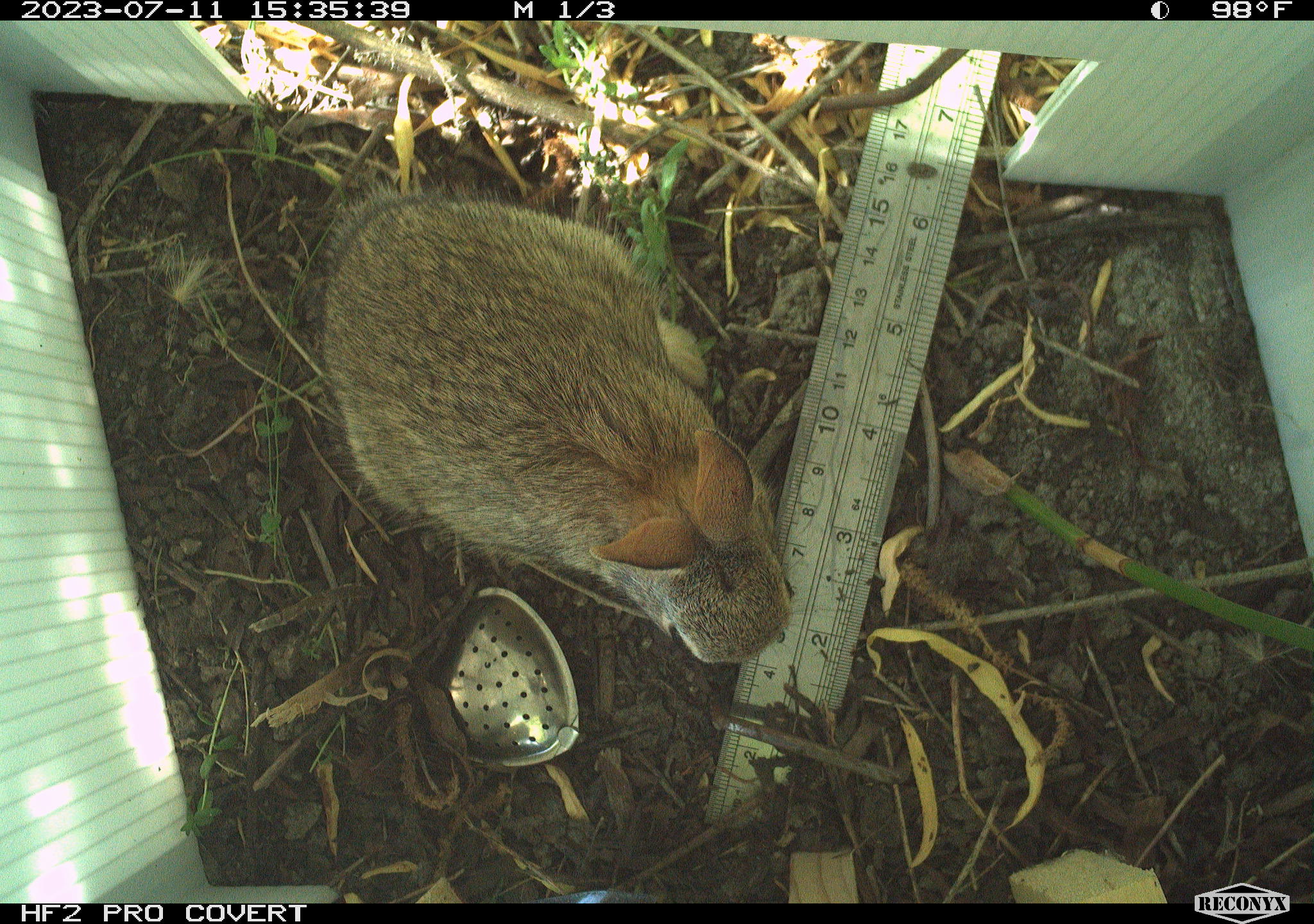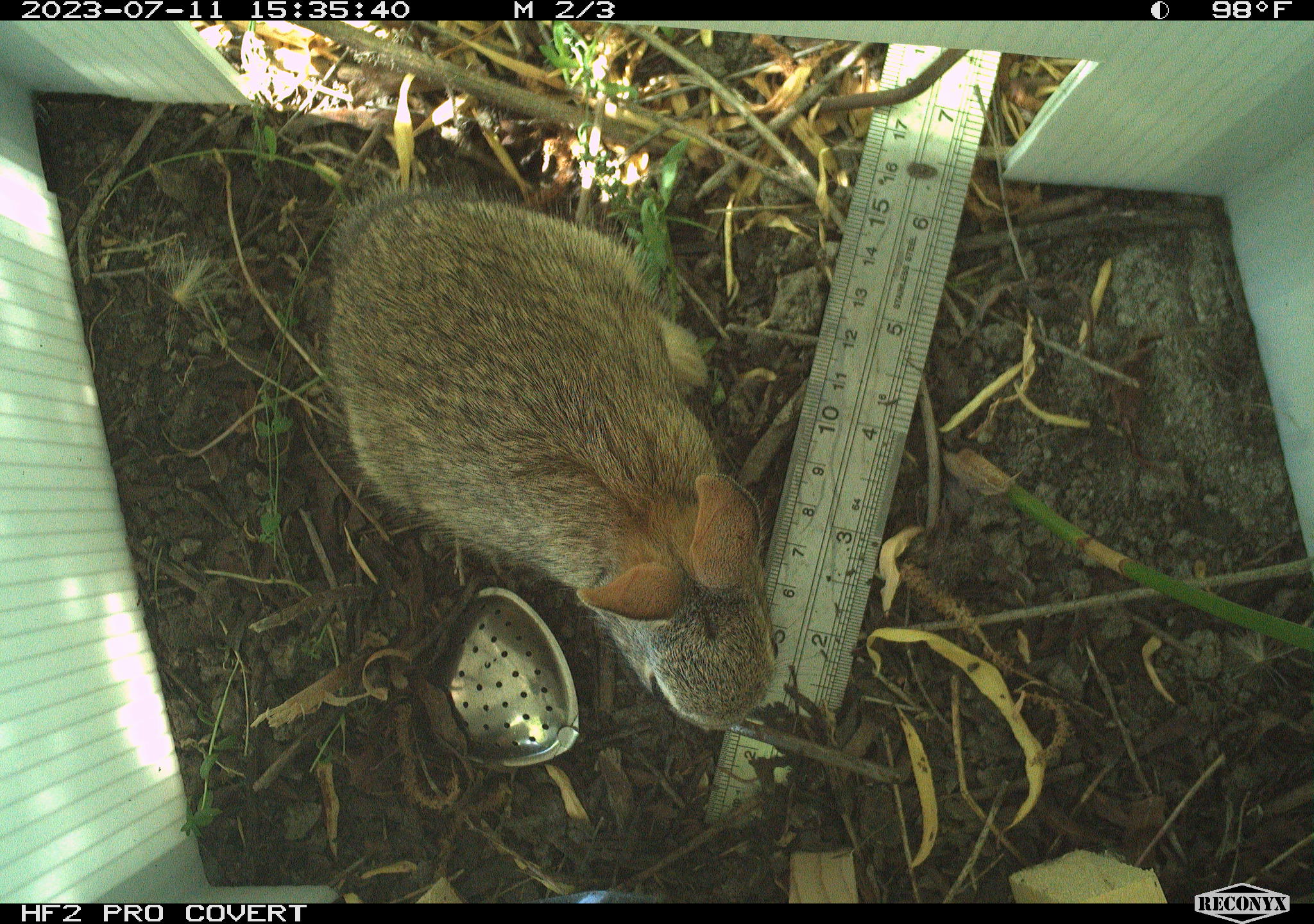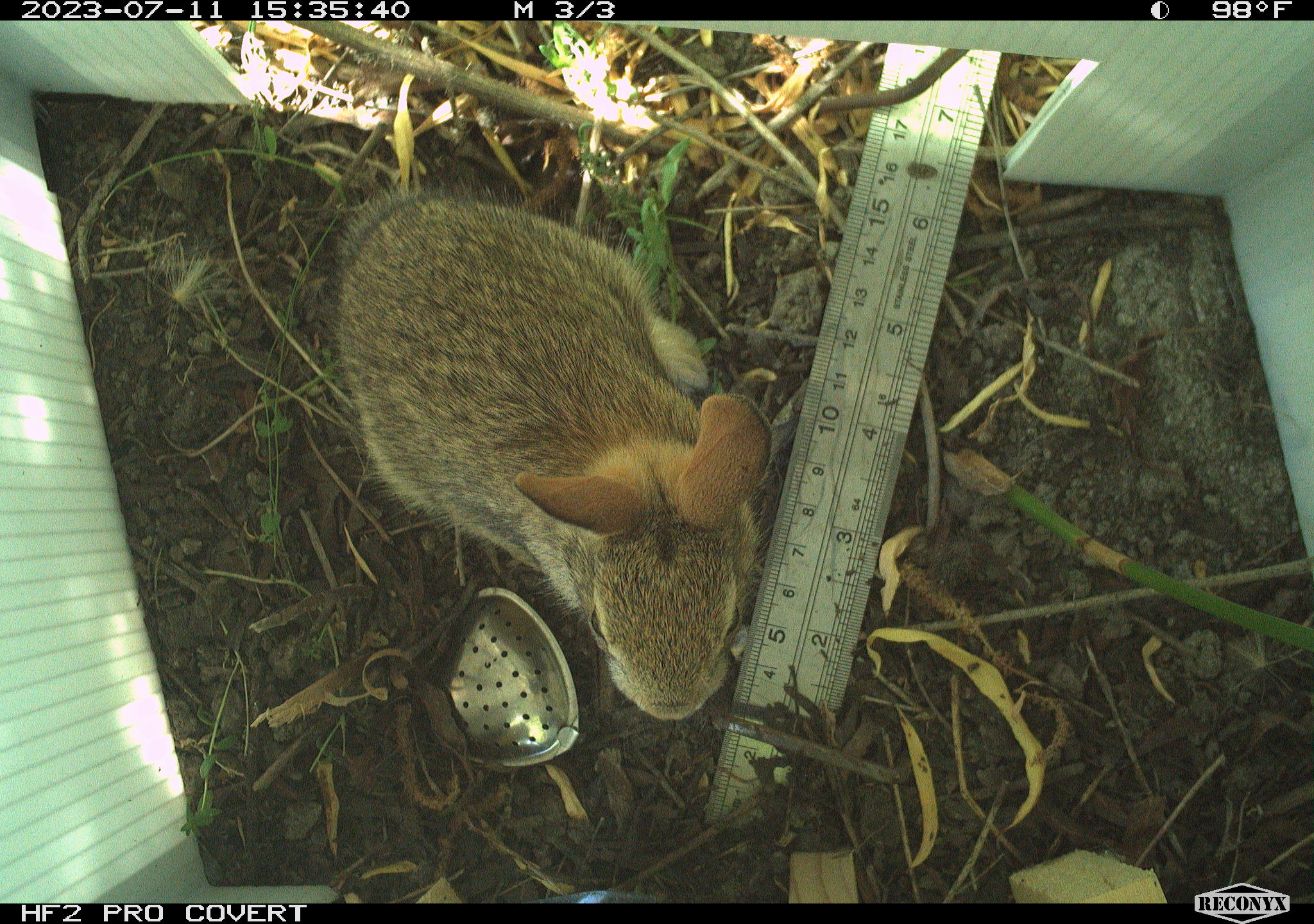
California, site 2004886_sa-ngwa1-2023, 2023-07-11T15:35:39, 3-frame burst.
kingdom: Animalia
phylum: Chordata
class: Mammalia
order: Lagomorpha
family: Leporidae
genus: Sylvilagus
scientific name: Sylvilagus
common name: cottontail rabbits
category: sylvilagus species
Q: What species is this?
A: Sylvilagus species (cottontail rabbits) (Sylvilagus).